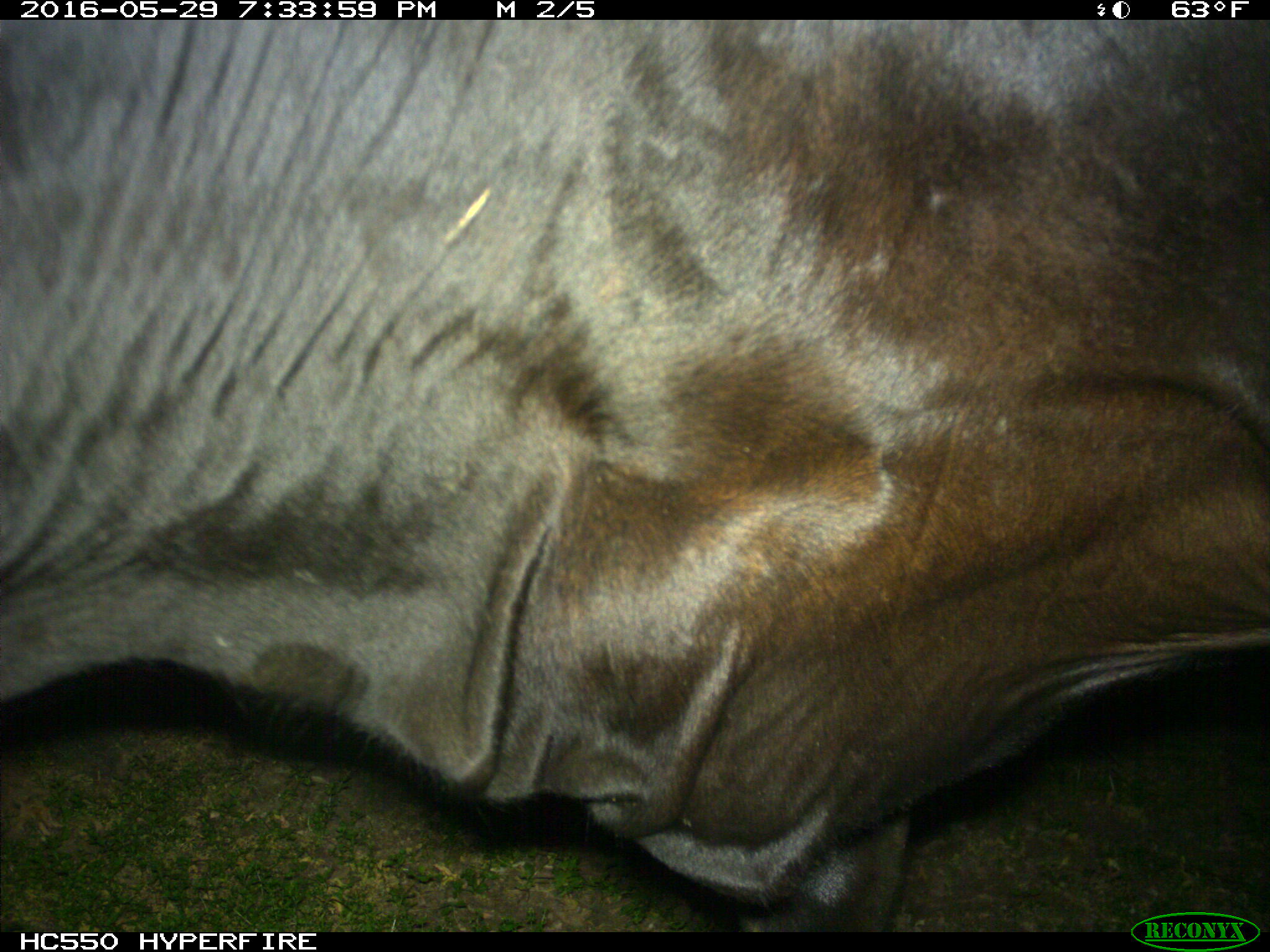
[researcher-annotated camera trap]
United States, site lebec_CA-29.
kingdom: Animalia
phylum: Chordata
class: Mammalia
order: Artiodactyla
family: Bovidae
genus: Bos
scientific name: Bos taurus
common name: domestic cow